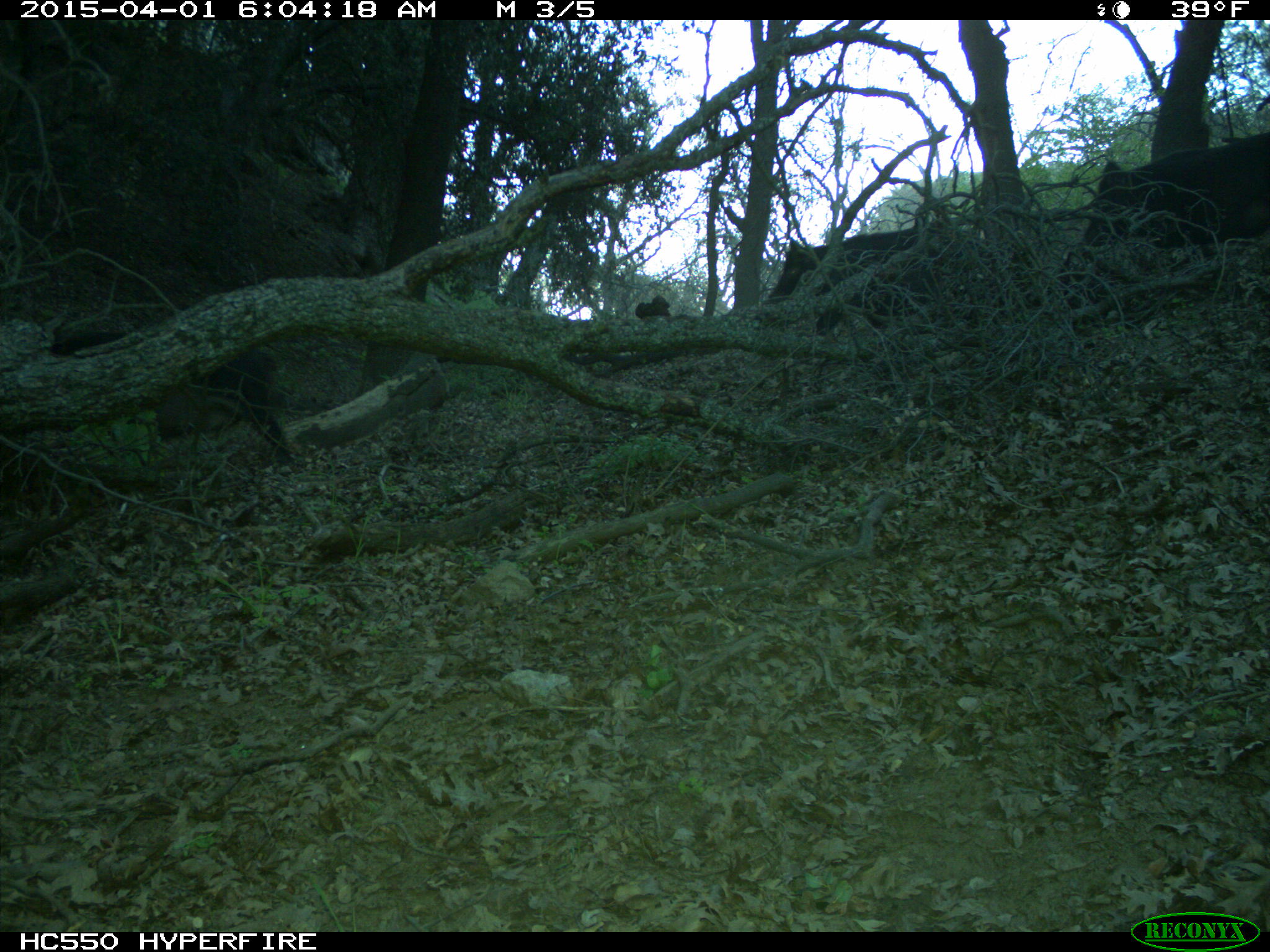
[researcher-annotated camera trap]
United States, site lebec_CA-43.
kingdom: Animalia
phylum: Chordata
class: Mammalia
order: Artiodactyla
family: Suidae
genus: Sus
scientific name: Sus scrofa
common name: wild boar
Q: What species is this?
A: Sus scrofa (wild boar).